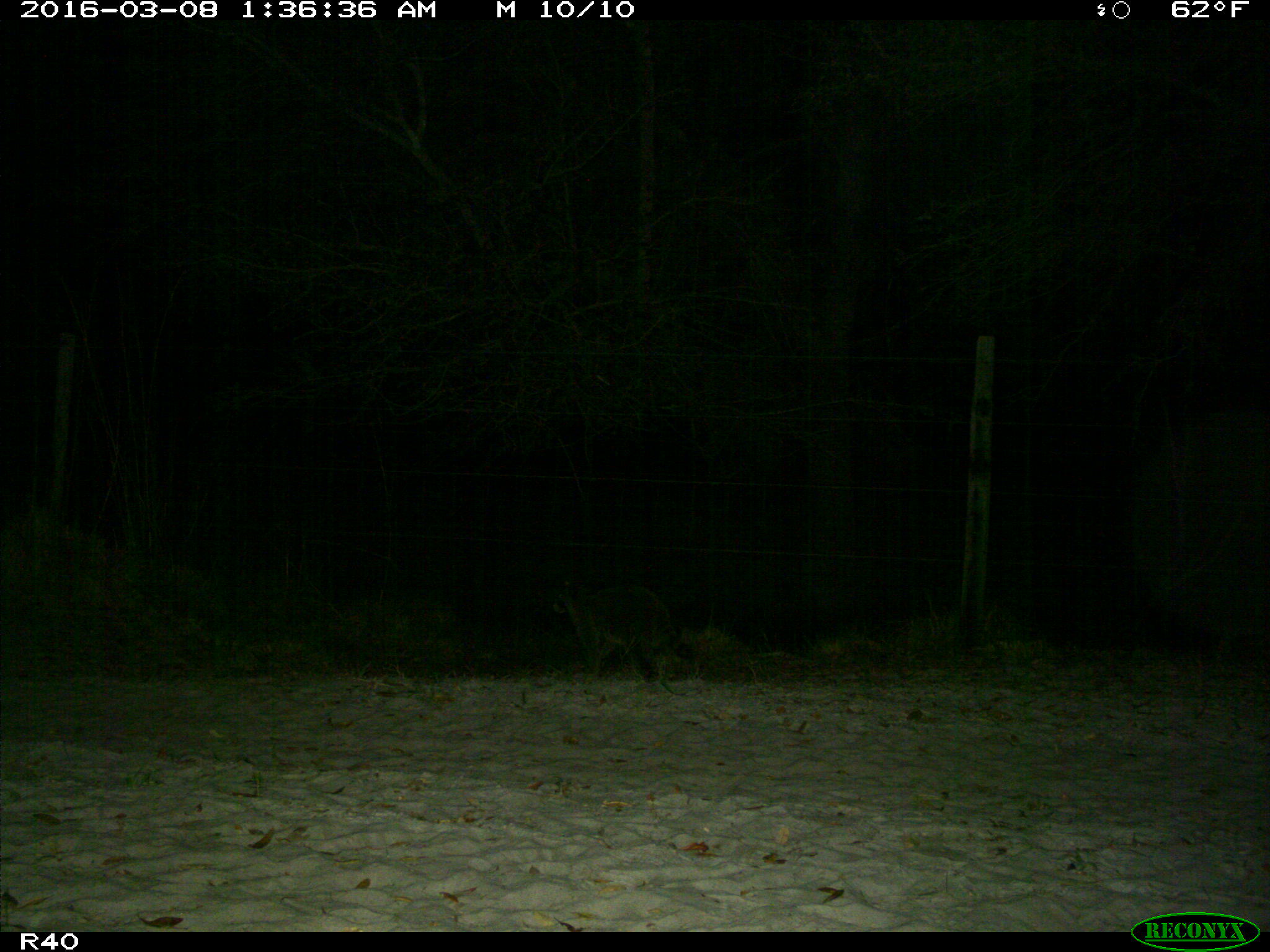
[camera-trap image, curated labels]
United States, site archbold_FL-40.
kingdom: Animalia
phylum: Chordata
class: Mammalia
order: Carnivora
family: Procyonidae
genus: Procyon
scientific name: Procyon lotor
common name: common raccoon